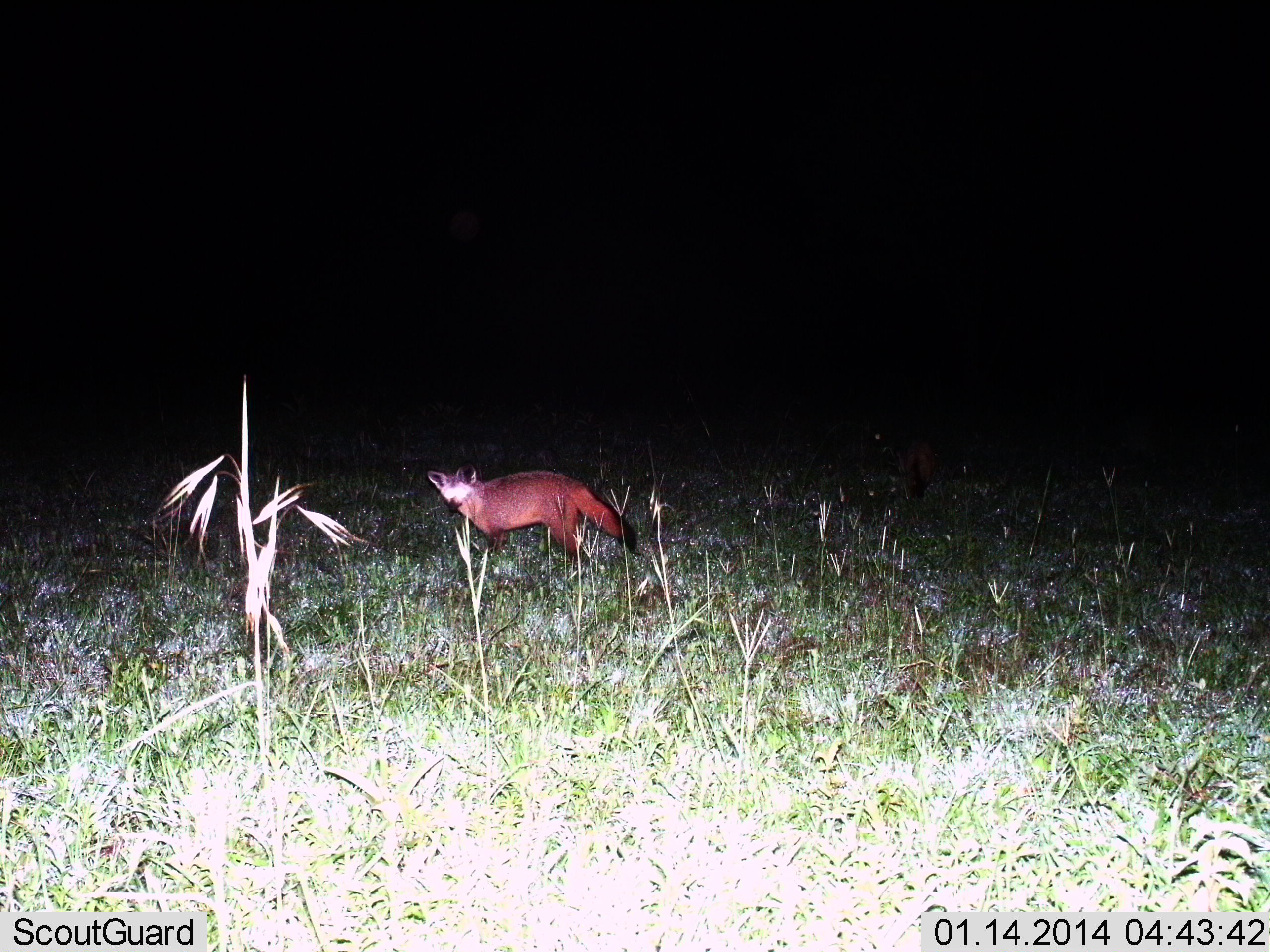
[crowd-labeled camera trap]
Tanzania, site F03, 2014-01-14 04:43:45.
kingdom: Animalia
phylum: Chordata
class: Mammalia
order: Carnivora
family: Canidae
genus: Otocyon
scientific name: Otocyon megalotis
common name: bat-eared fox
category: batearedfox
Batearedfox (bat-eared fox) (Otocyon megalotis), count 1. Behavior (volunteer vote fractions): standing 70%, resting 0%, moving 30%, interacting 0%. Young present (vote fraction): 0%. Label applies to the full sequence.